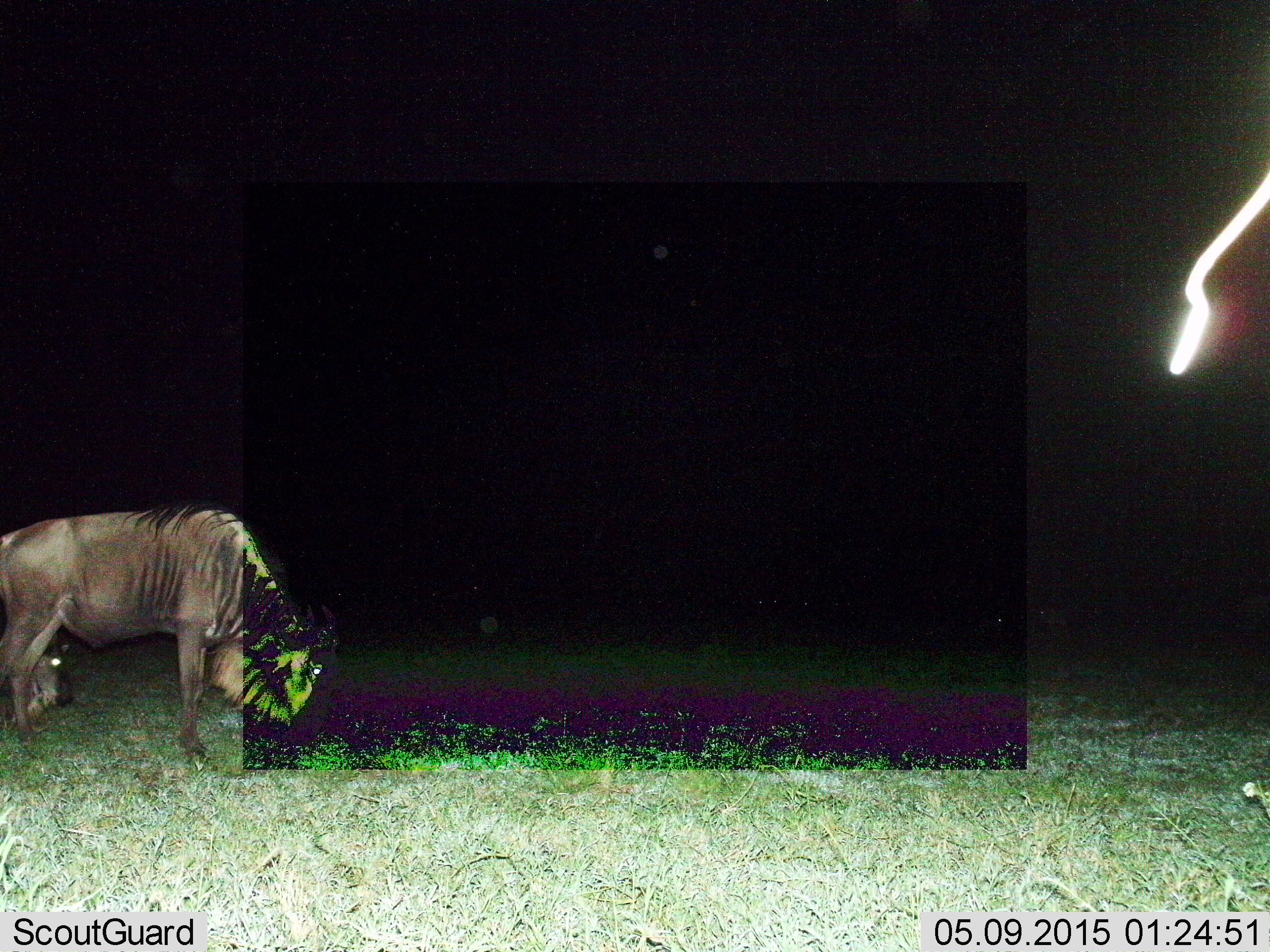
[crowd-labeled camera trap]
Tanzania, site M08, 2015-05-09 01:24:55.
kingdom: Animalia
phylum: Chordata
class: Mammalia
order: Artiodactyla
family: Bovidae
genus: Connochaetes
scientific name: Connochaetes taurinus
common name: blue wildebeest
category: wildebeest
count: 2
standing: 70%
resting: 20%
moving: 0%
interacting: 0%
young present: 0%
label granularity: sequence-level